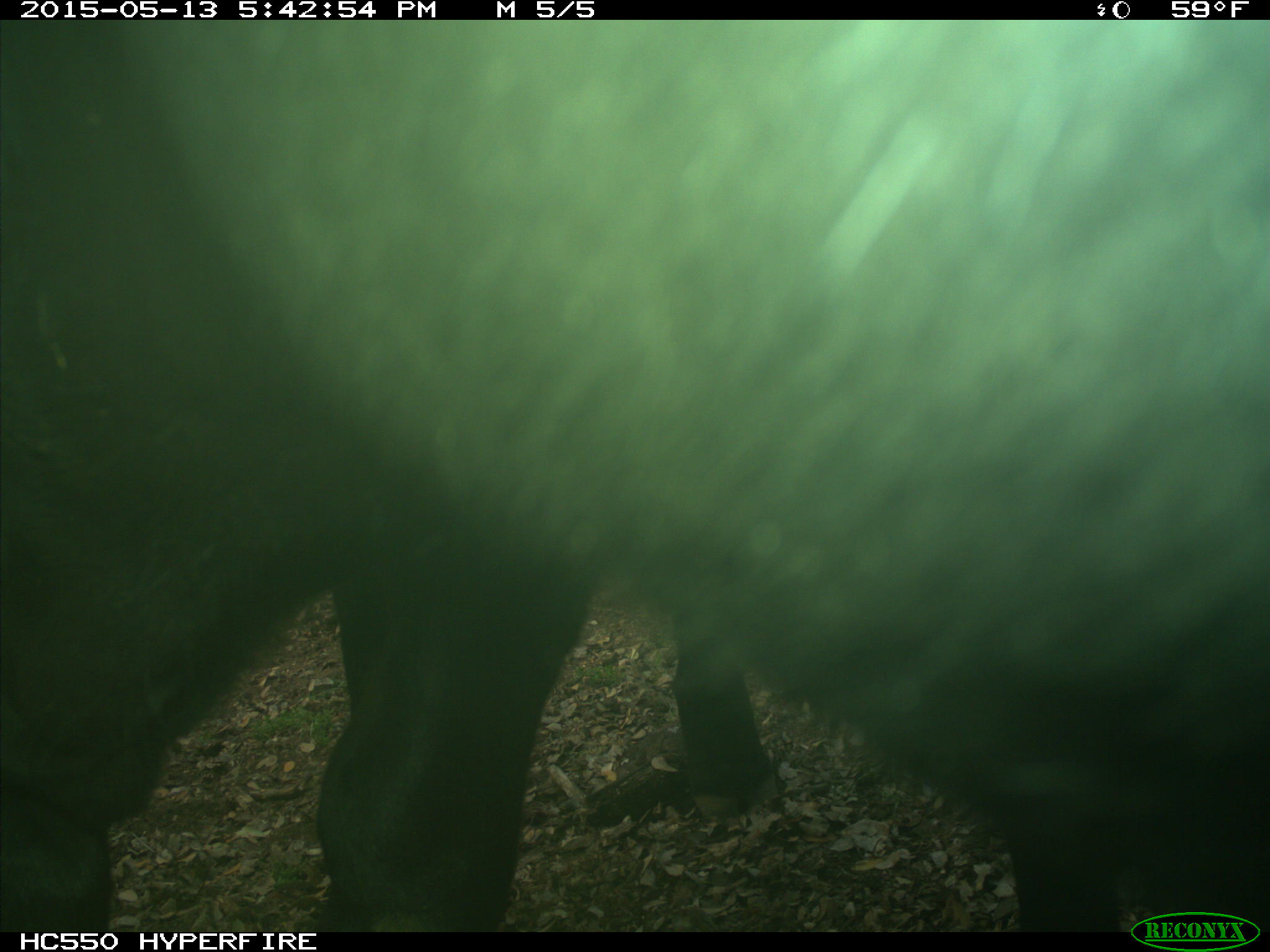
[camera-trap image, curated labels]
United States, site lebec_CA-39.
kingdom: Animalia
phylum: Chordata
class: Mammalia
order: Artiodactyla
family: Bovidae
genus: Bos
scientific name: Bos taurus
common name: domestic cow